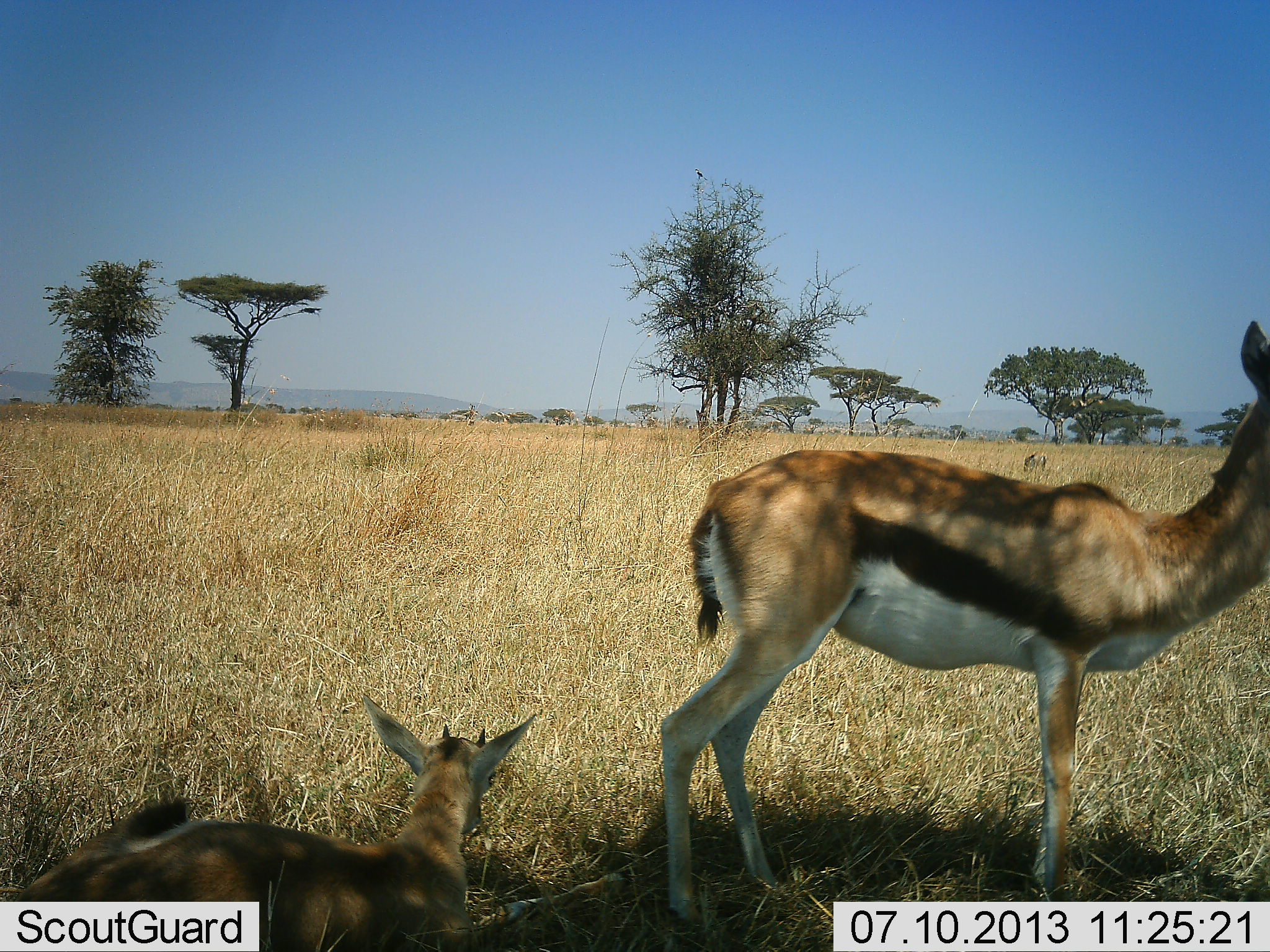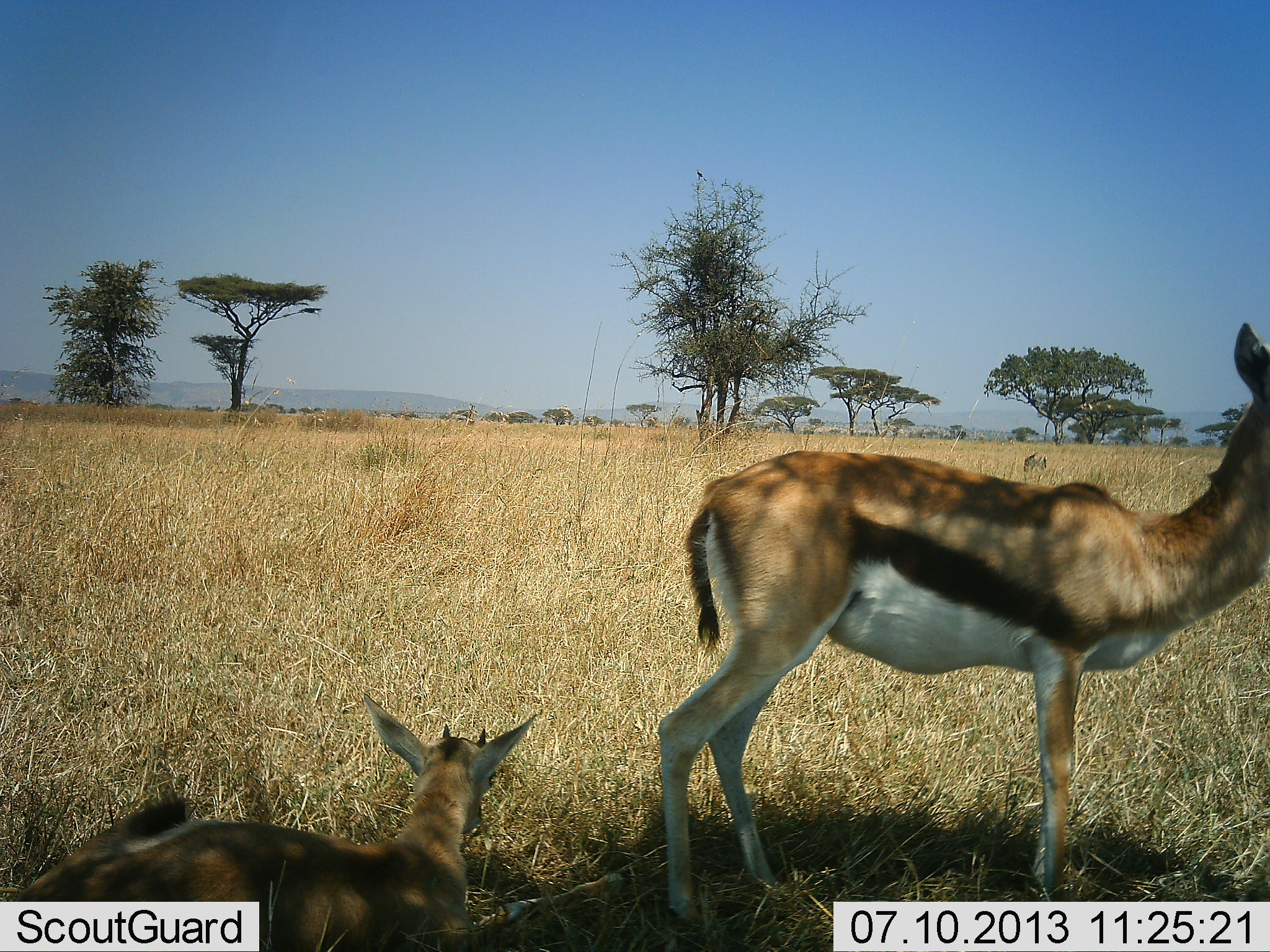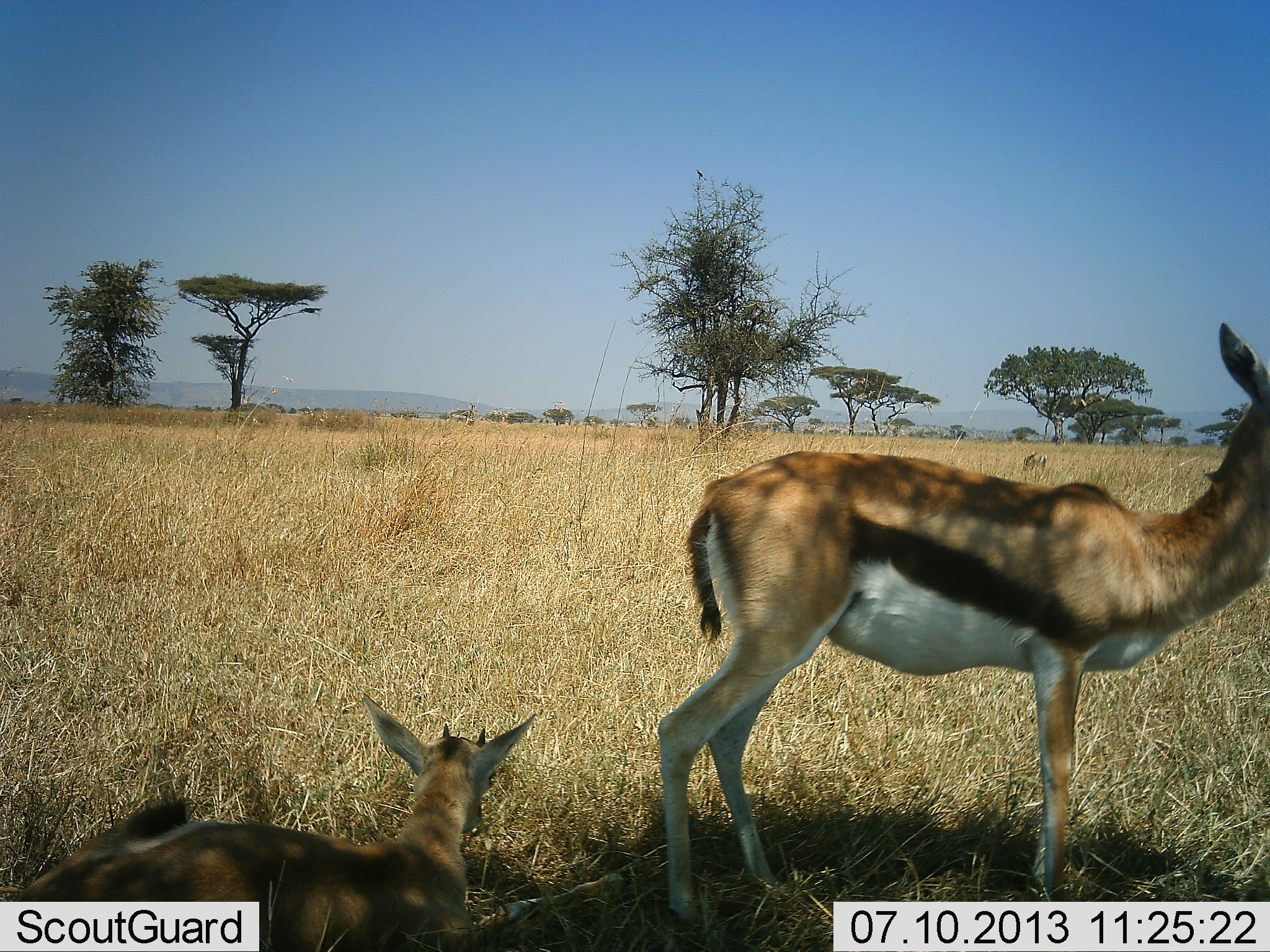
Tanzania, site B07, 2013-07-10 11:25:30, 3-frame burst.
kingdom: Animalia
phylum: Chordata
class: Mammalia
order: Artiodactyla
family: Bovidae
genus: Eudorcas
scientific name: Eudorcas thomsonii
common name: thomson's gazelle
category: gazellethomsons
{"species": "gazellethomsons (thomson's gazelle) (Eudorcas thomsonii)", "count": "2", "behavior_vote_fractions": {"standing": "80%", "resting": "90%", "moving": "0%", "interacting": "0%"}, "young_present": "30%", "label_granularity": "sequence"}